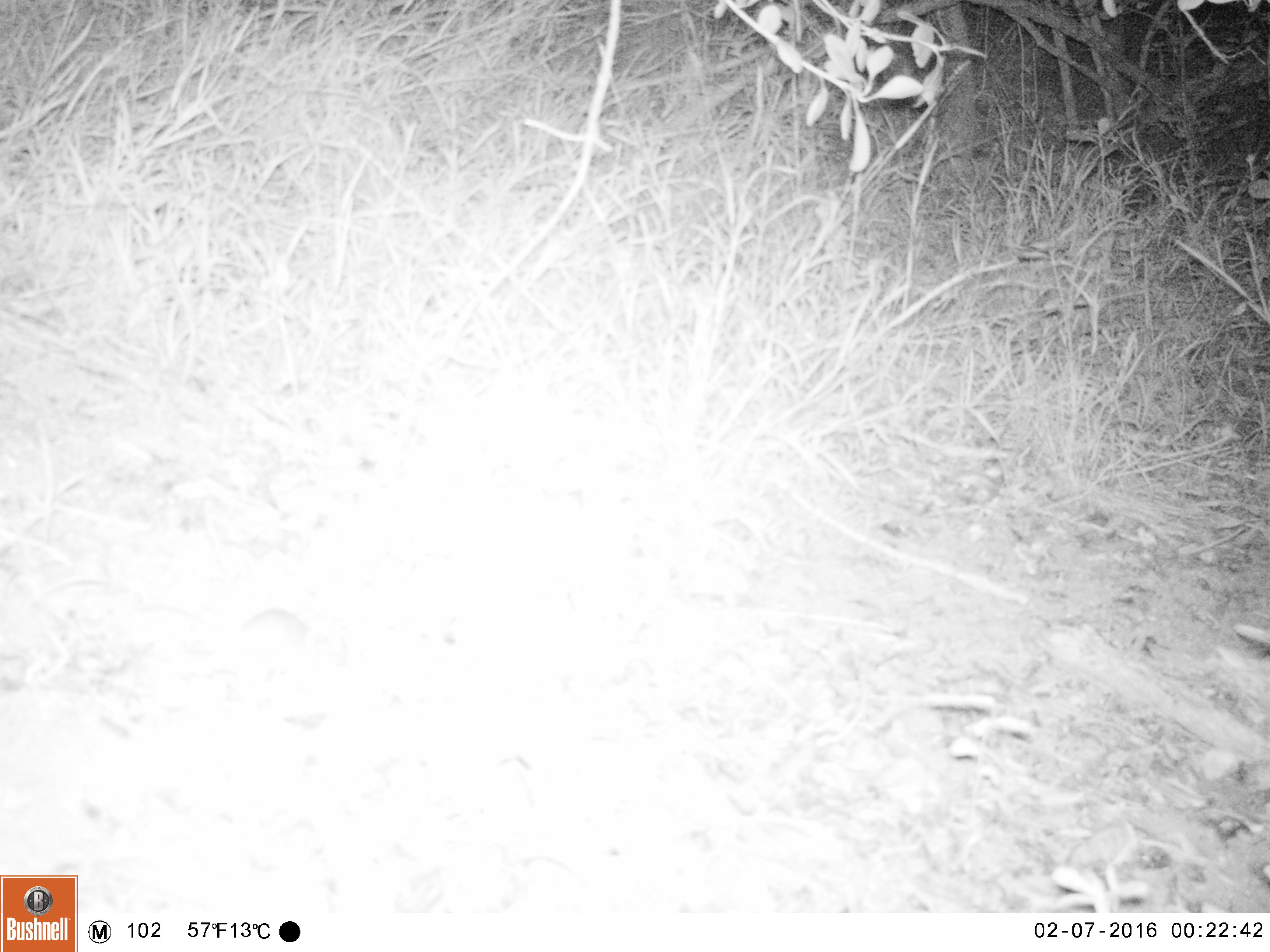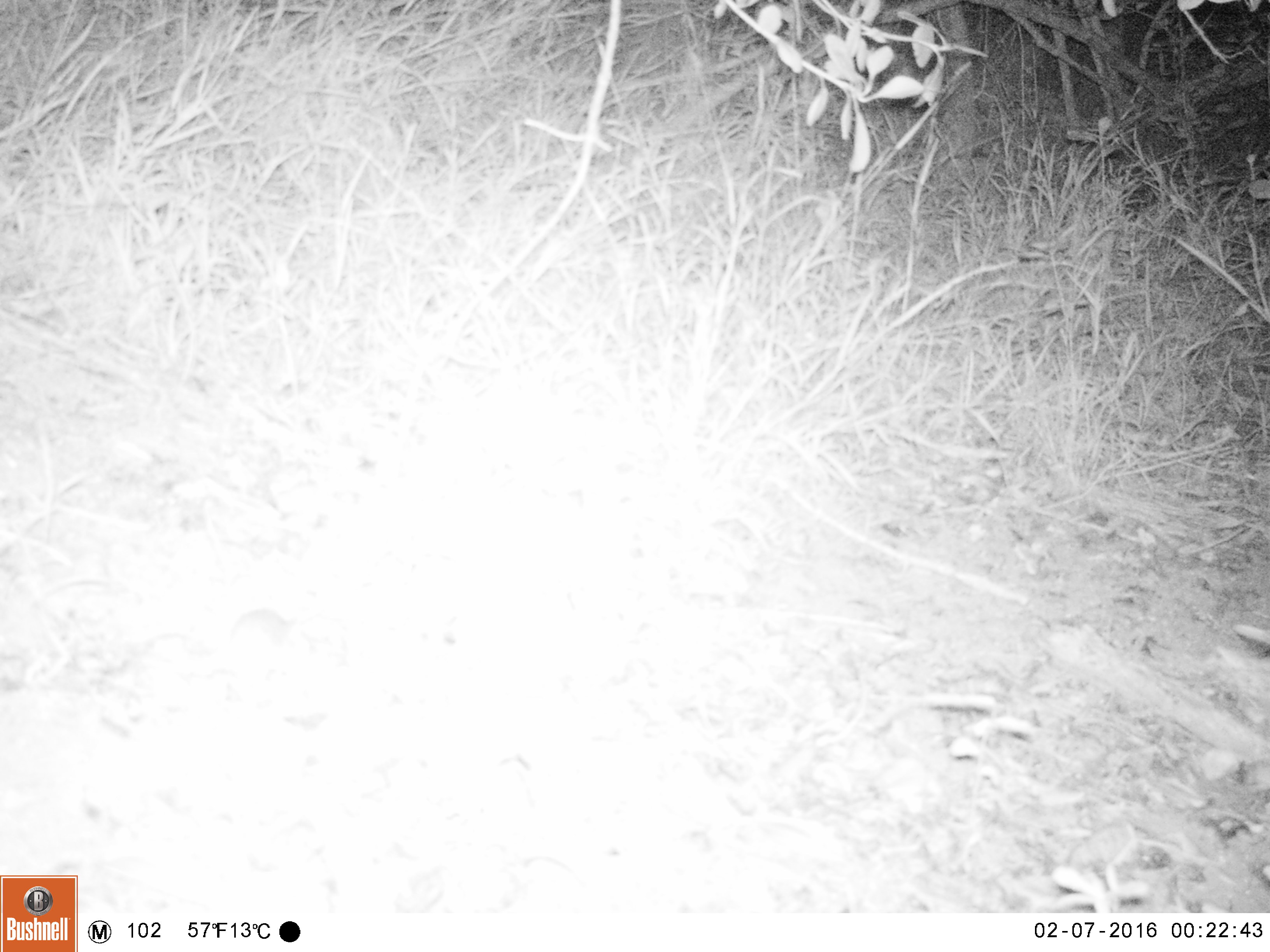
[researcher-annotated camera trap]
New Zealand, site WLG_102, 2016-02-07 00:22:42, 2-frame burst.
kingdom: Animalia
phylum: Chordata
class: Mammalia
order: Rodentia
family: Muridae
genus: Mus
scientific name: Mus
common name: mouse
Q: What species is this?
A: Mouse (Mus).